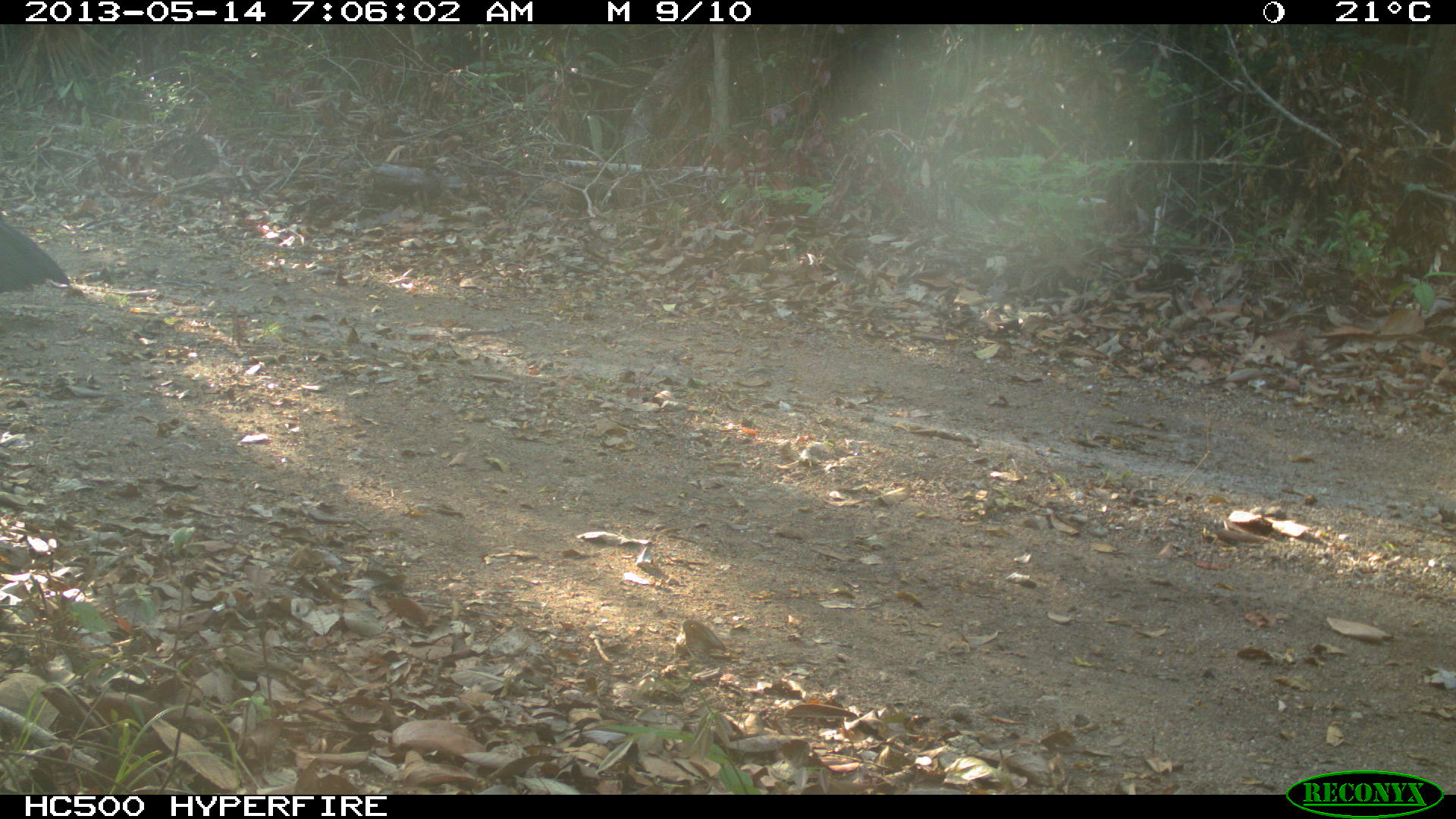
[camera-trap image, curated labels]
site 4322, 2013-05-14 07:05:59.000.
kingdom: Animalia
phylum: Chordata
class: Aves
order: Galliformes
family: Cracidae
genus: Crax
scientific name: Crax rubra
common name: great curassow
Crax rubra (great curassow), count 1, sex male.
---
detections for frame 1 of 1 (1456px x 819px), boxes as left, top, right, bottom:
crax rubra: 6, 225, 70, 292